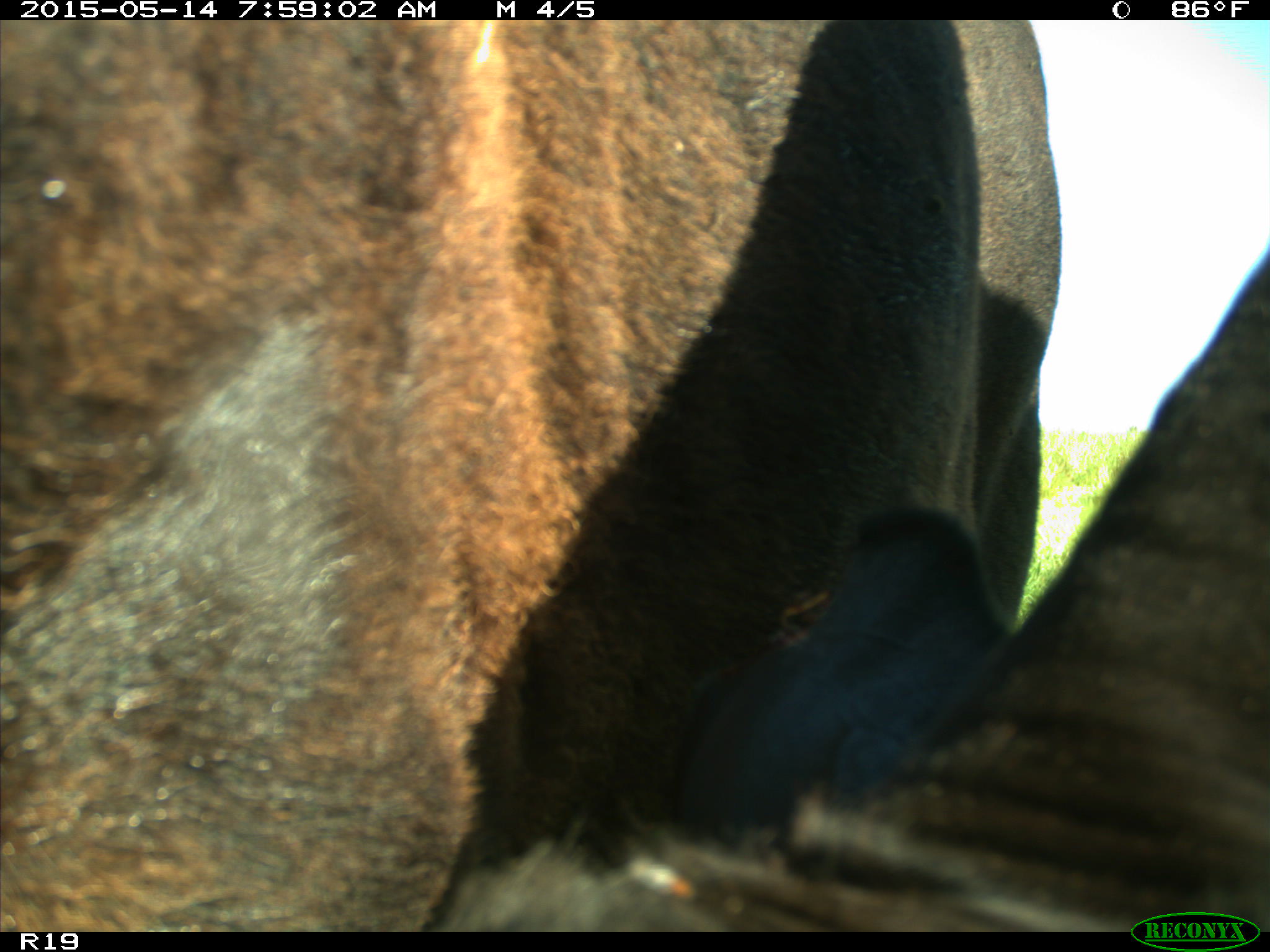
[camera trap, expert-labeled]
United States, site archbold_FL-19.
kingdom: Animalia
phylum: Chordata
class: Mammalia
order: Artiodactyla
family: Bovidae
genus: Bos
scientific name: Bos taurus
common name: domestic cow